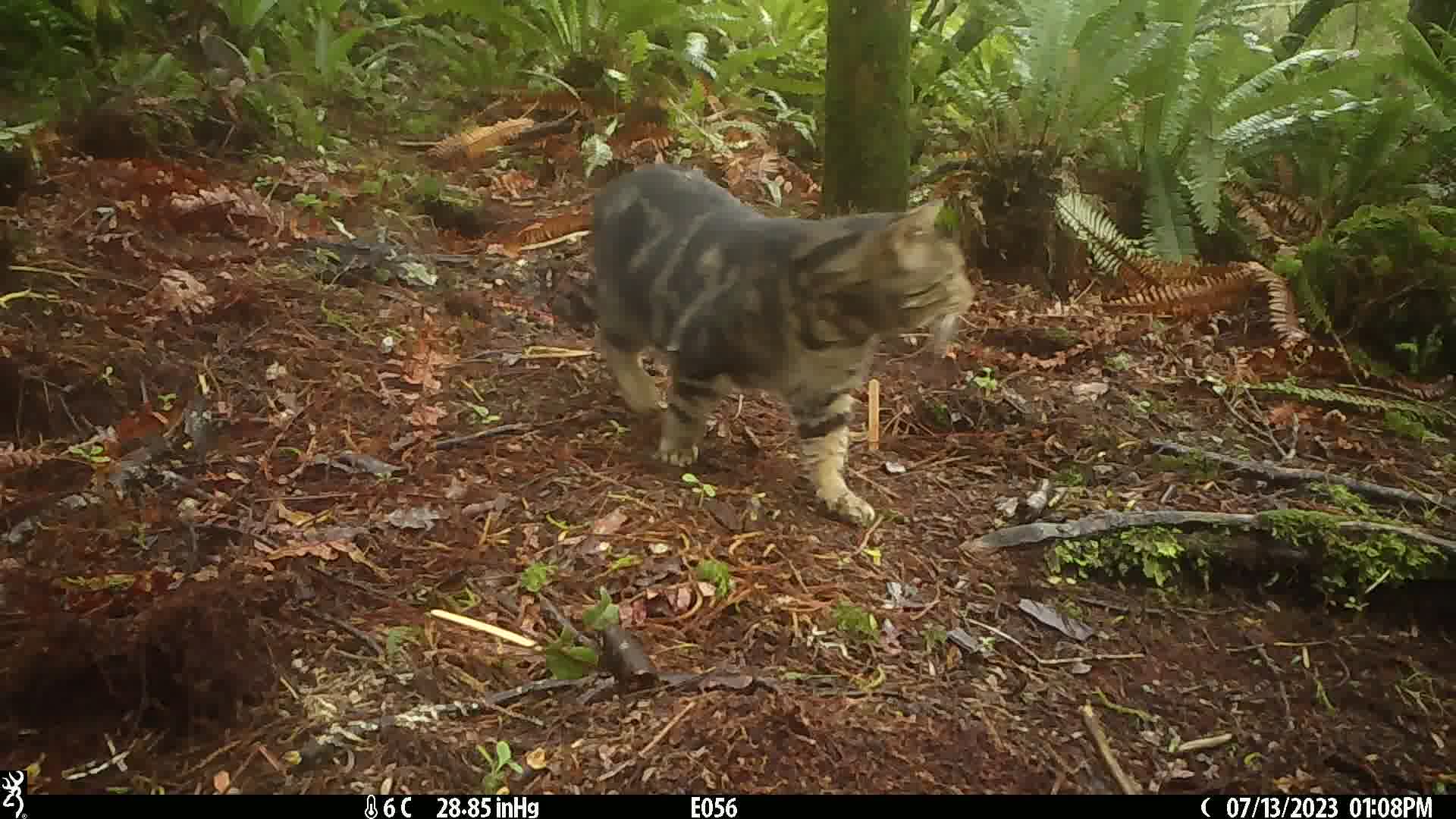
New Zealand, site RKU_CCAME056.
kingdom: Animalia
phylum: Chordata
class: Mammalia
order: Carnivora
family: Felidae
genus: Felis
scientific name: Felis catus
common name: domestic cat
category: cat